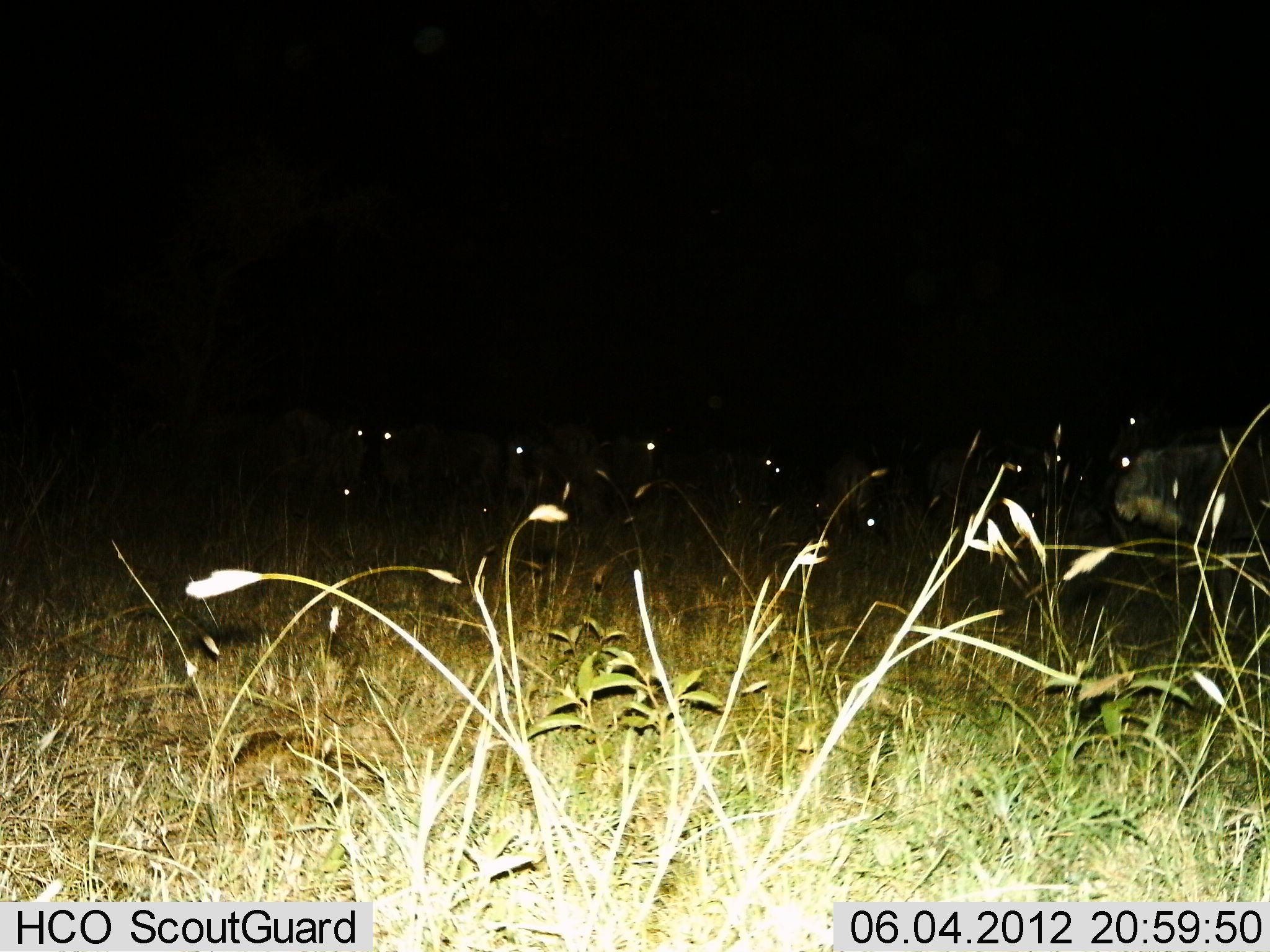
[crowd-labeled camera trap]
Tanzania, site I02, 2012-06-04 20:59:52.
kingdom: Animalia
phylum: Chordata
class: Mammalia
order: Artiodactyla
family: Bovidae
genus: Connochaetes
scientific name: Connochaetes taurinus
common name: blue wildebeest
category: wildebeest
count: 10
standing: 100%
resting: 0%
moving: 0%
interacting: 0%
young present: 0%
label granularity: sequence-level